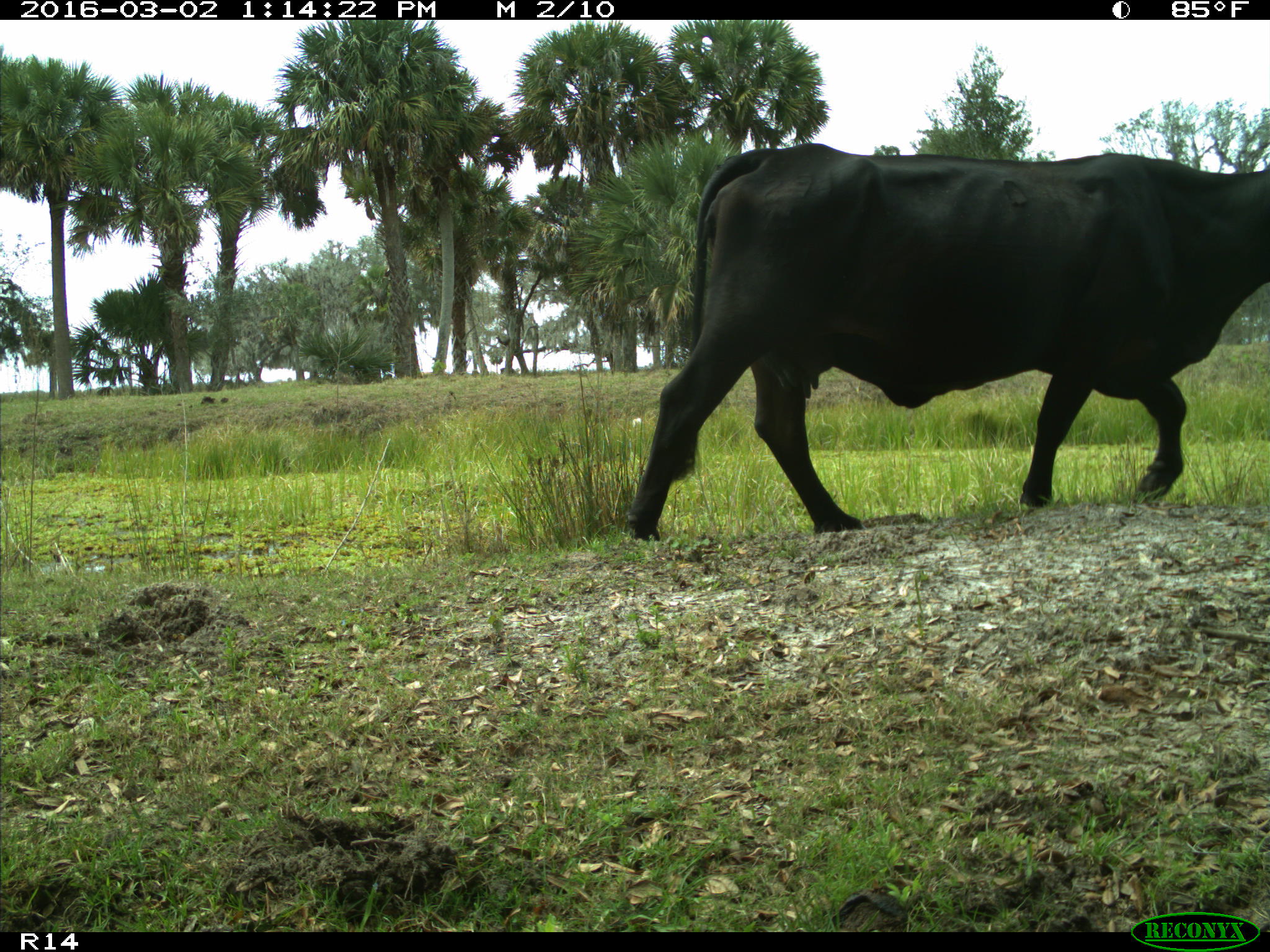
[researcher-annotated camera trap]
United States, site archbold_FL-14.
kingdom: Animalia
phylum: Chordata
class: Mammalia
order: Artiodactyla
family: Bovidae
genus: Bos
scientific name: Bos taurus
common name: domestic cow